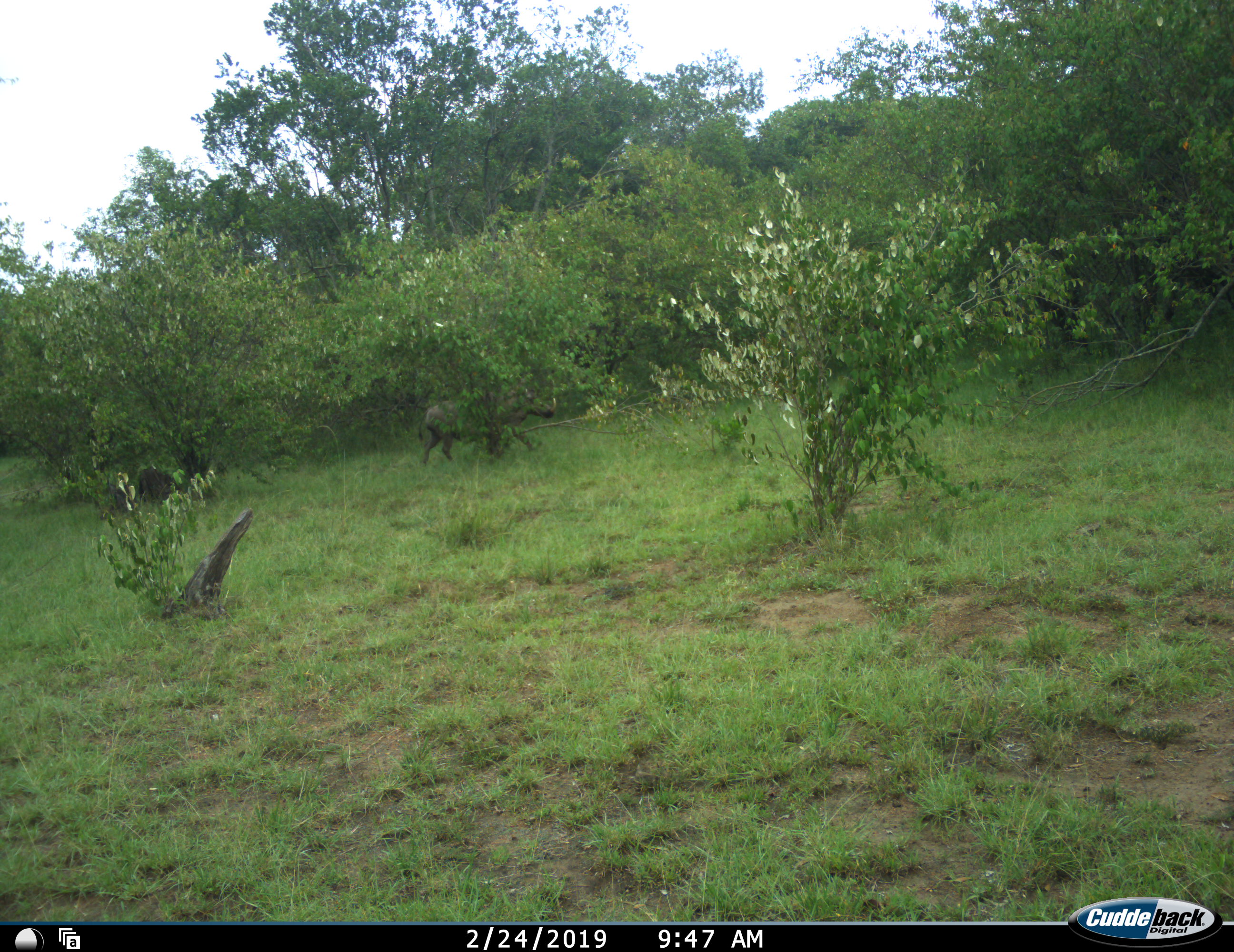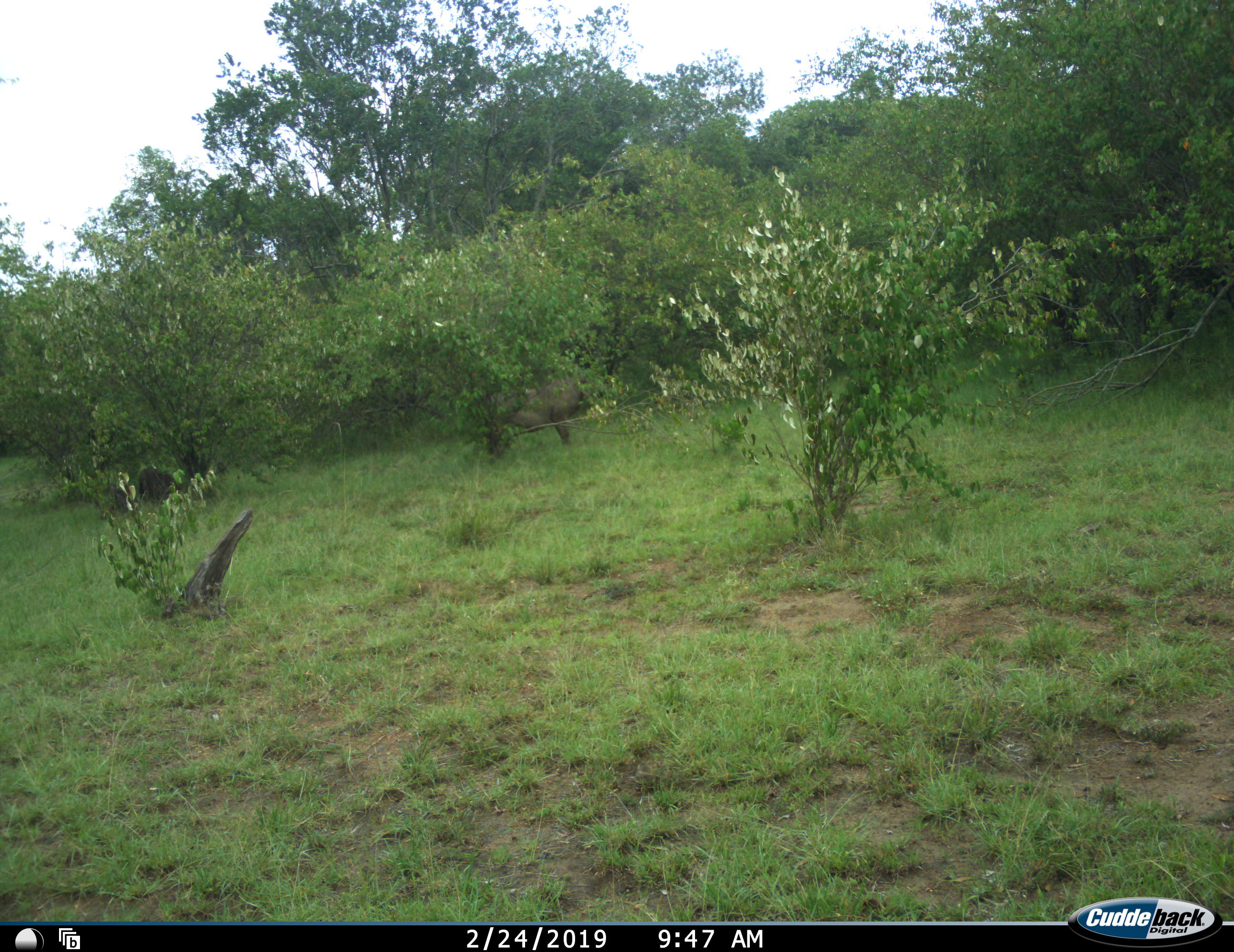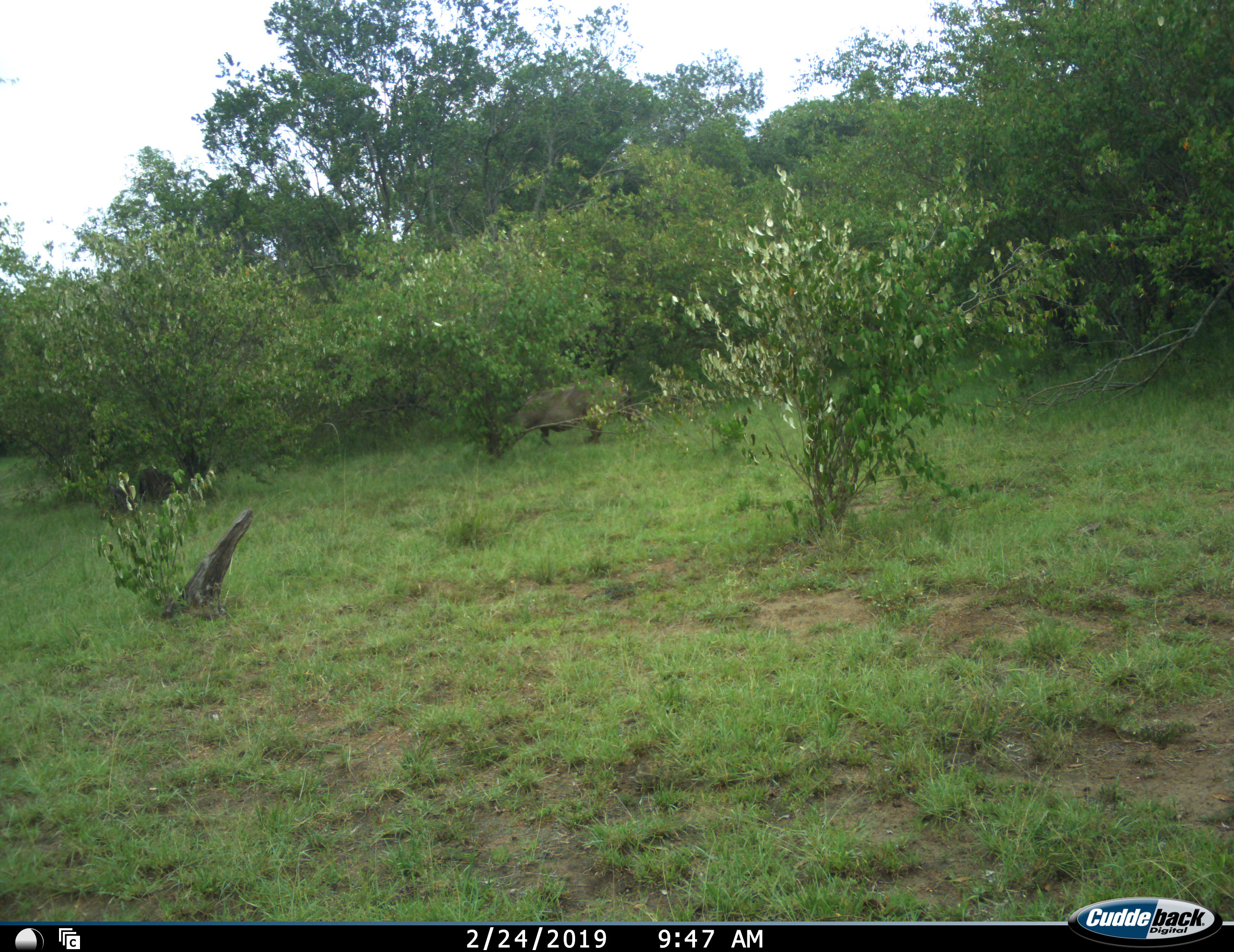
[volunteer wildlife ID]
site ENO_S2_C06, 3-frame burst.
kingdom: Animalia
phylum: Chordata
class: Mammalia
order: Artiodactyla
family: Suidae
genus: Phacochoerus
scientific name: Phacochoerus africanus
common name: warthog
Warthog (Phacochoerus africanus), count 1. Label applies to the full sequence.